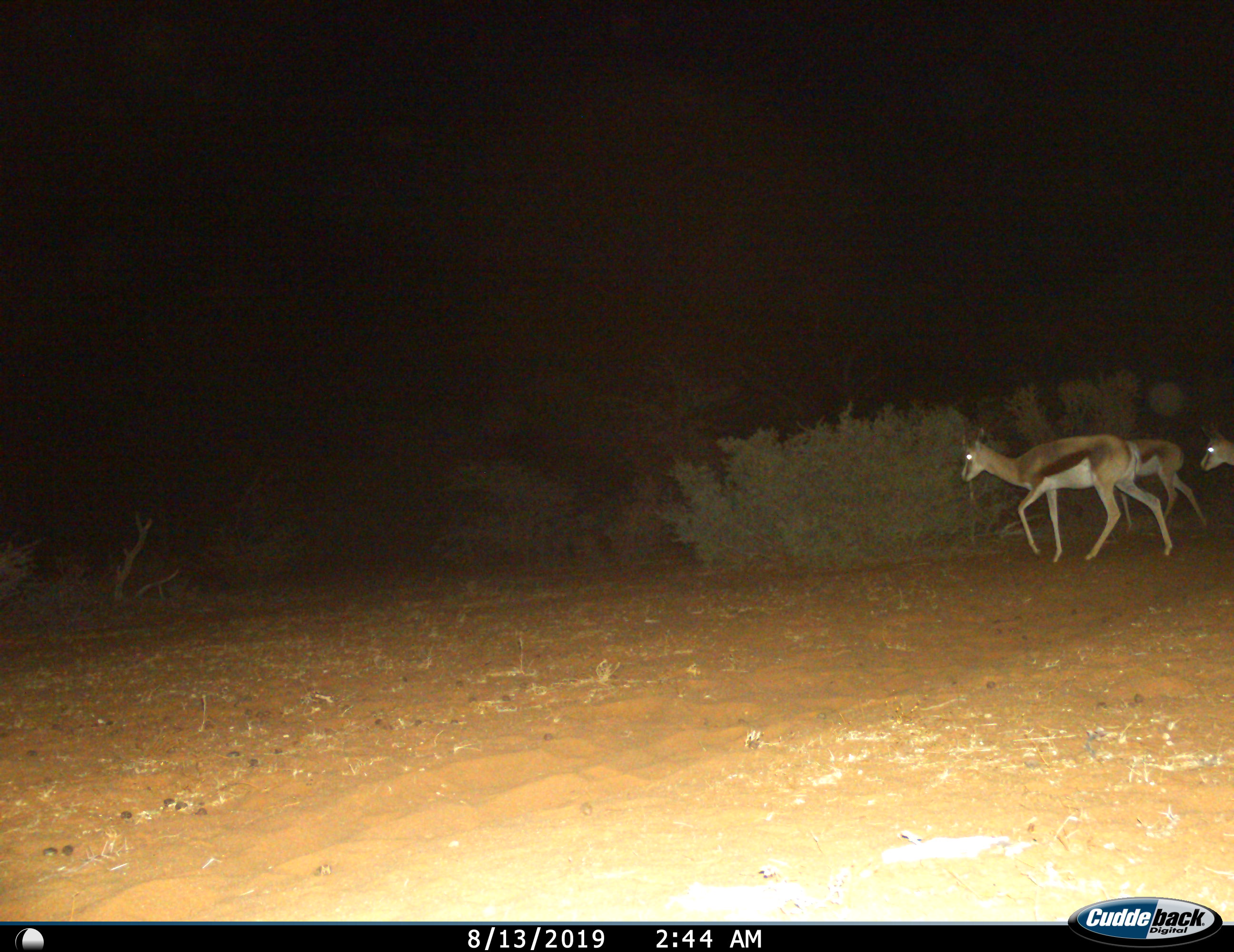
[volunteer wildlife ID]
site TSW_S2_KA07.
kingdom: Animalia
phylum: Chordata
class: Mammalia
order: Artiodactyla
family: Bovidae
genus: Antidorcas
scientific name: Antidorcas marsupialis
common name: springbok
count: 3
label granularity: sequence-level